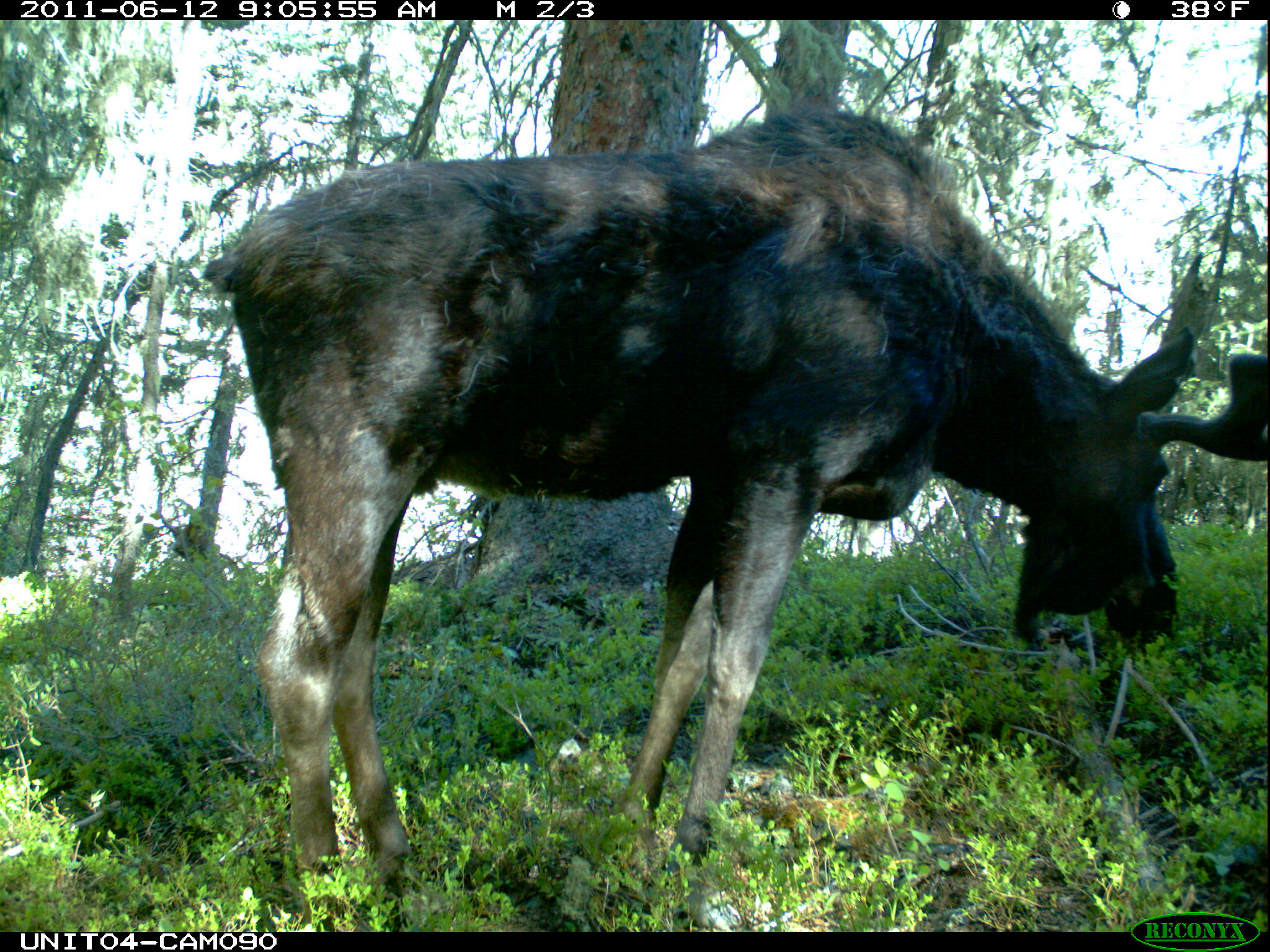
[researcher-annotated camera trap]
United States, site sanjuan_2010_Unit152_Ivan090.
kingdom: Animalia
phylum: Chordata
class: Mammalia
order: Artiodactyla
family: Cervidae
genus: Alces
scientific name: Alces alces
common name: moose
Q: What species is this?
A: Alces alces (moose).